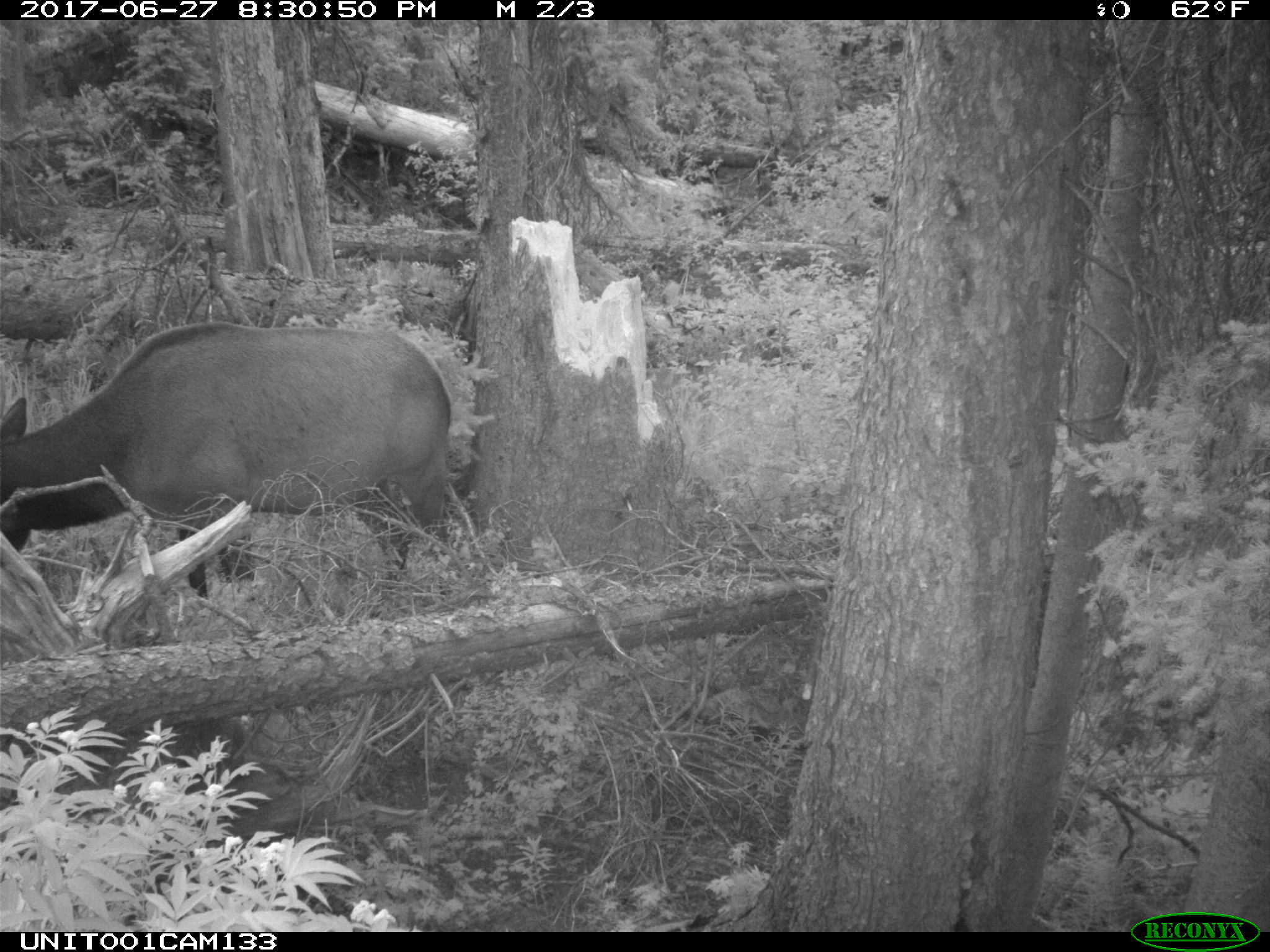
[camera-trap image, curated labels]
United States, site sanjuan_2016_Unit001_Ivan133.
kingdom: Animalia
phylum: Chordata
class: Mammalia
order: Artiodactyla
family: Cervidae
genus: Cervus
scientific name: Cervus elaphus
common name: red deer